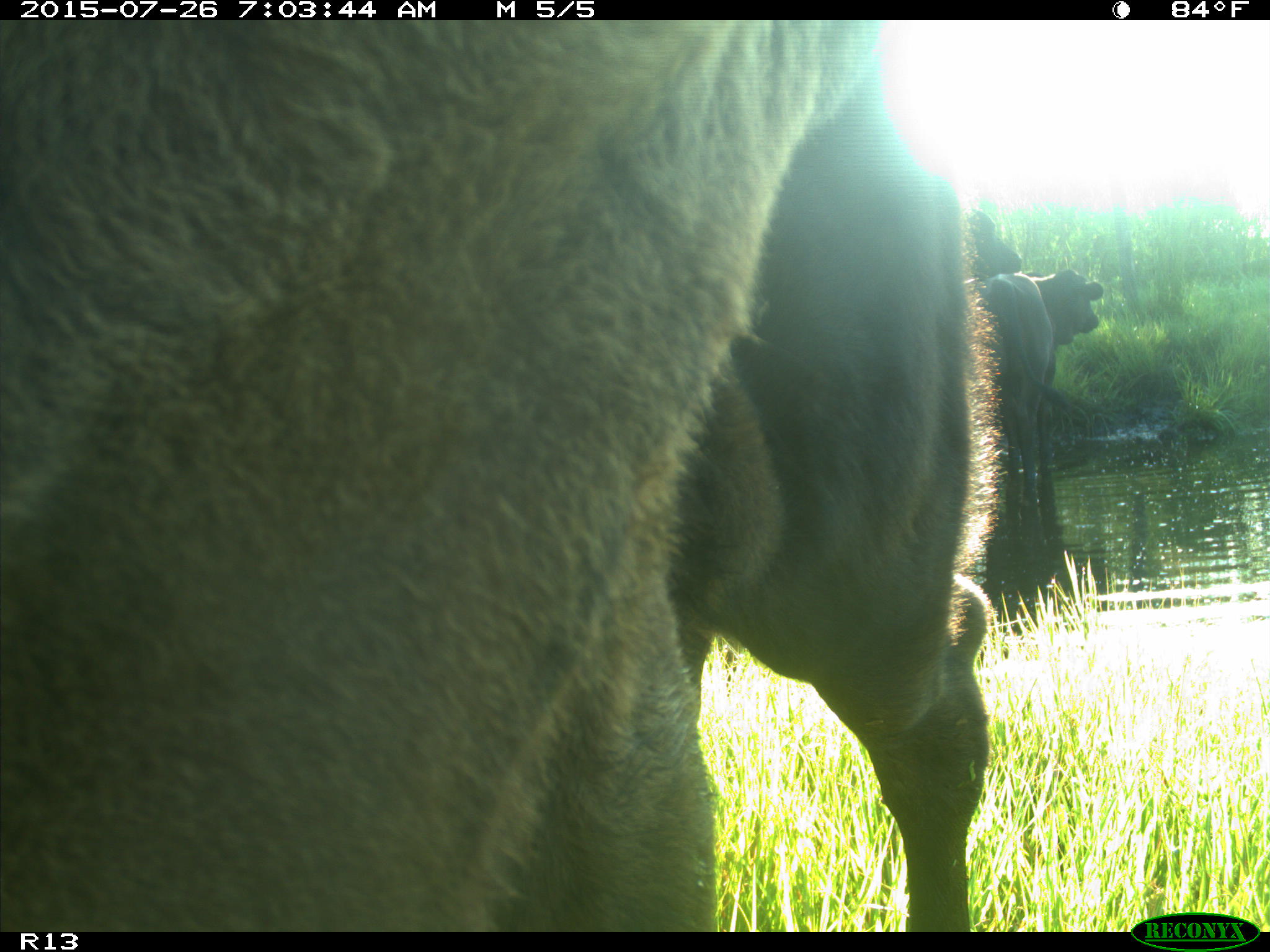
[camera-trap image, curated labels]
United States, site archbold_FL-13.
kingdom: Animalia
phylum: Chordata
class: Mammalia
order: Artiodactyla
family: Bovidae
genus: Bos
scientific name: Bos taurus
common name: domestic cow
Bos taurus (domestic cow).